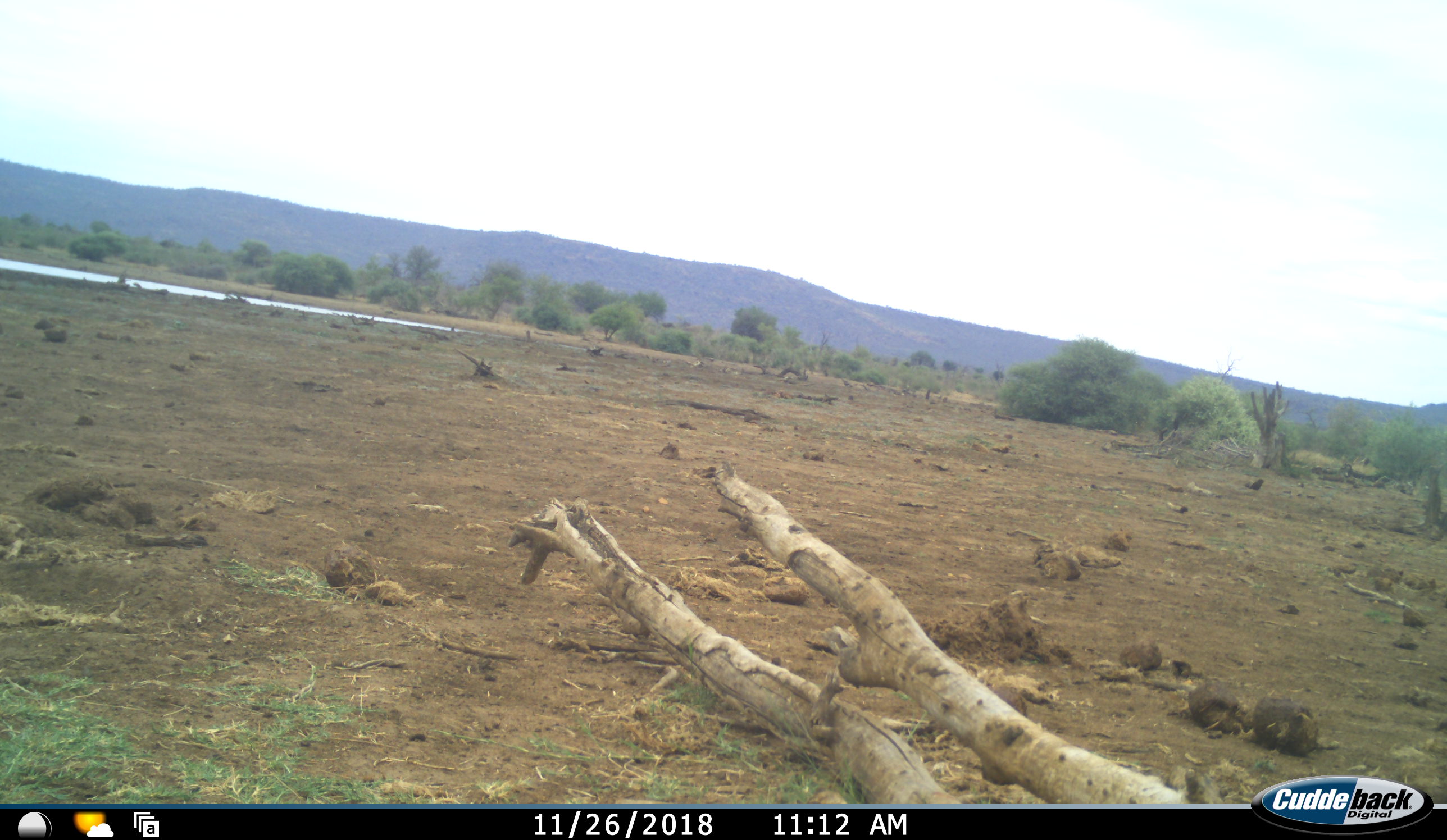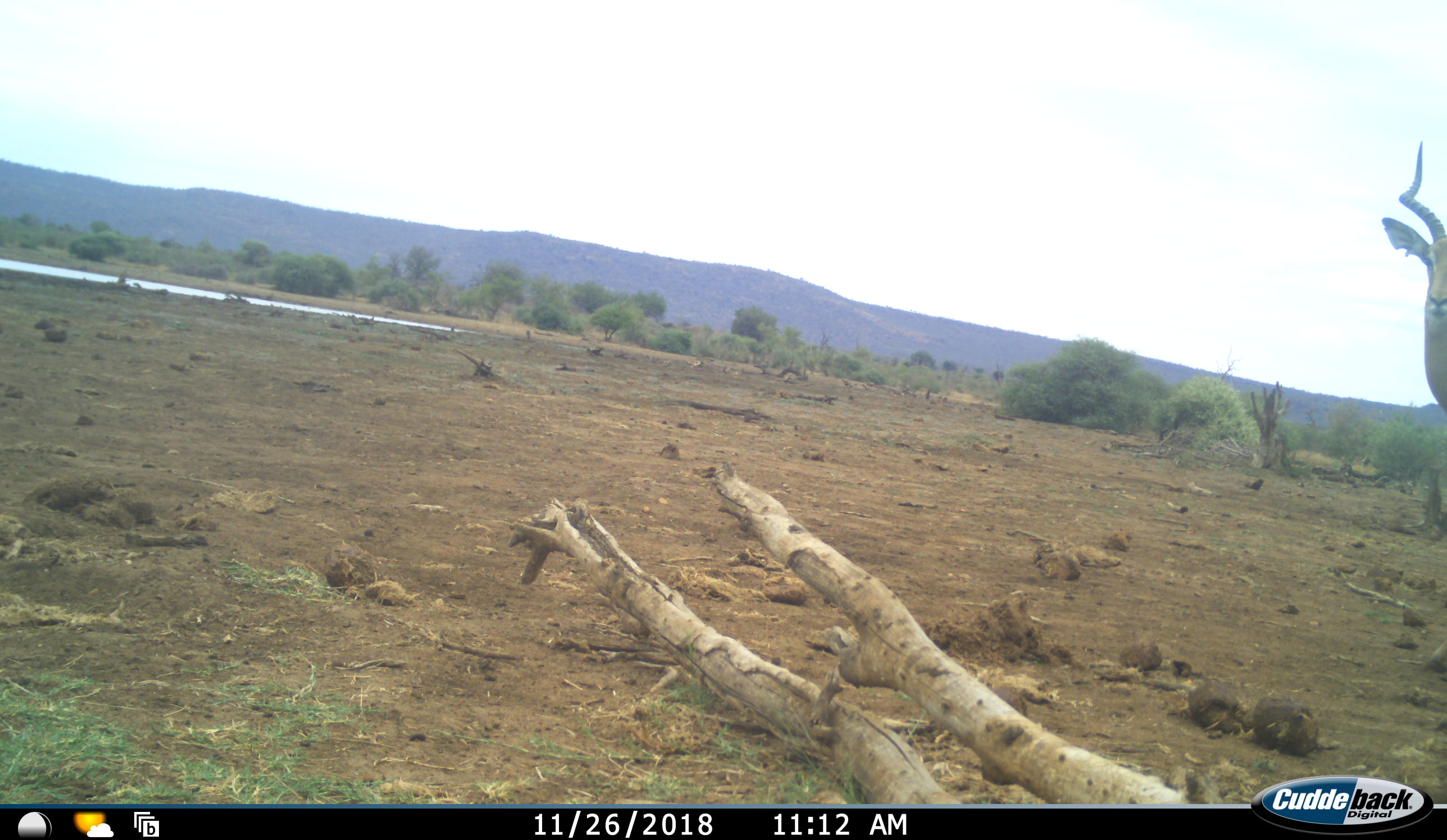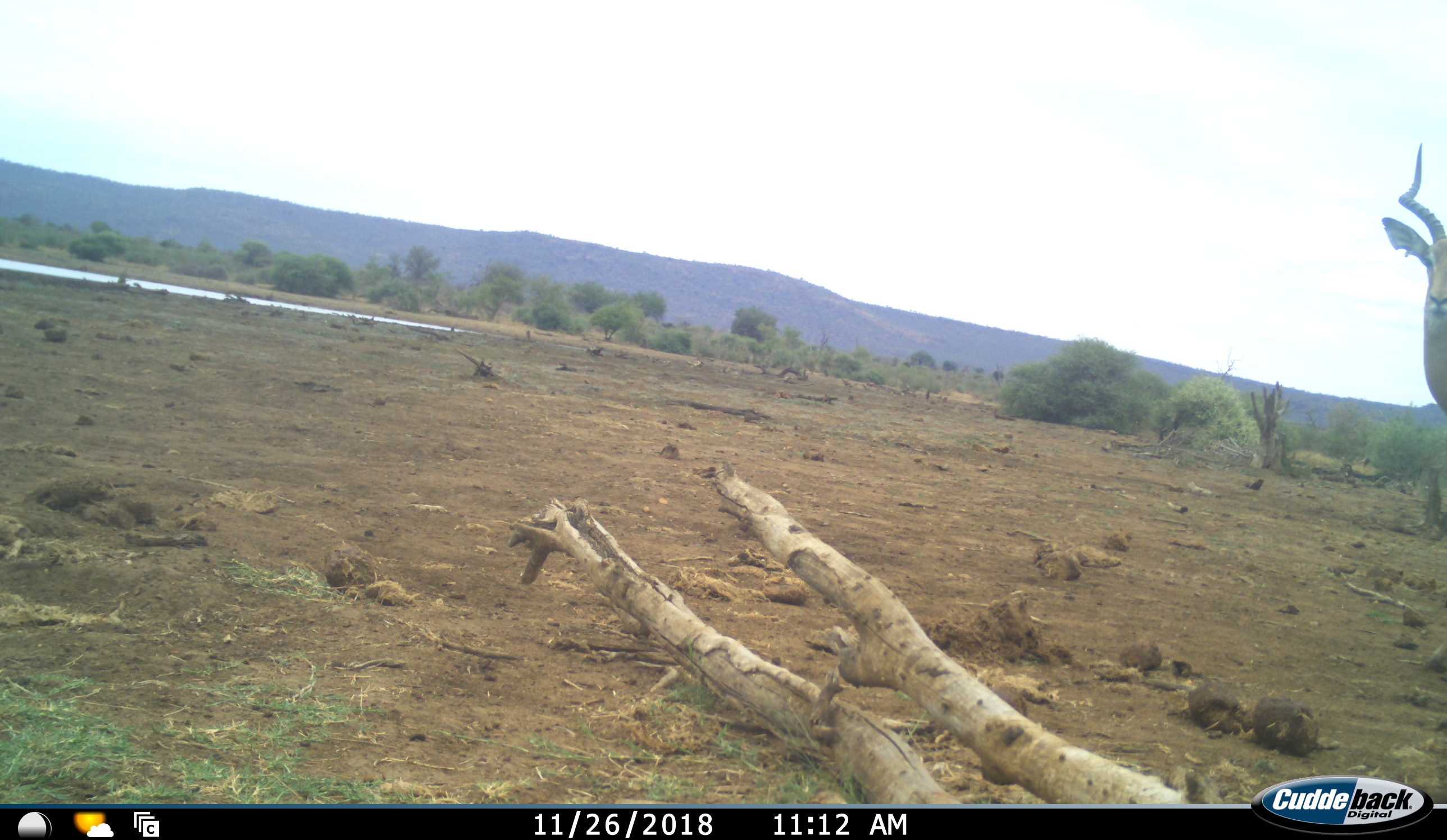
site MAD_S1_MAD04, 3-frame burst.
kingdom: Animalia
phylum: Chordata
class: Mammalia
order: Artiodactyla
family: Bovidae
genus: Aepyceros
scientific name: Aepyceros melampus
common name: impala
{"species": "impala (Aepyceros melampus)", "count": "1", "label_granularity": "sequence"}